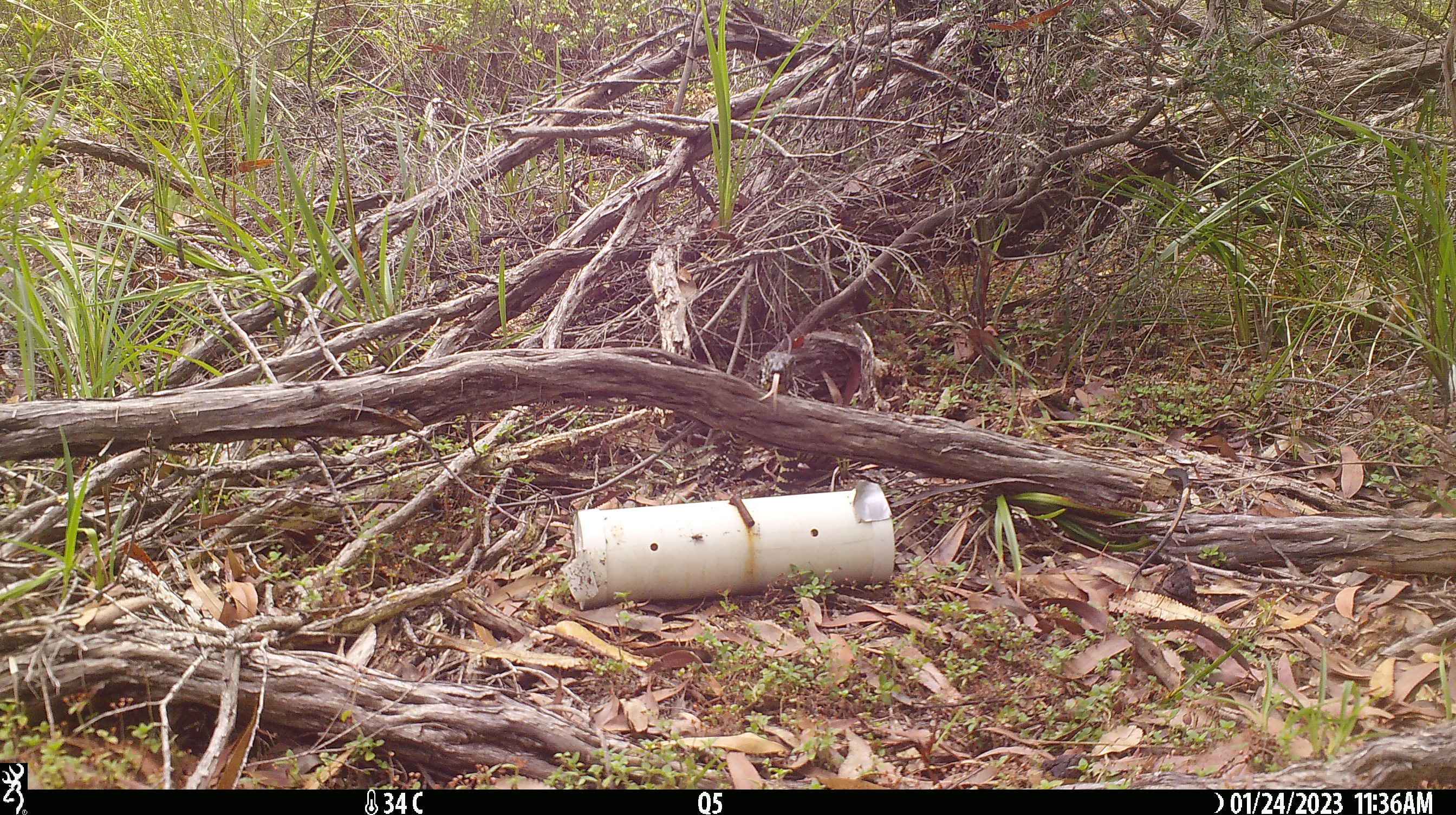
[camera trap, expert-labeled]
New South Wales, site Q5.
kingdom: Animalia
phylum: Chordata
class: Reptilia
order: Squamata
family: Varanidae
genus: Varanus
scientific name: Varanus varius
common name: lace monitor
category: goanna